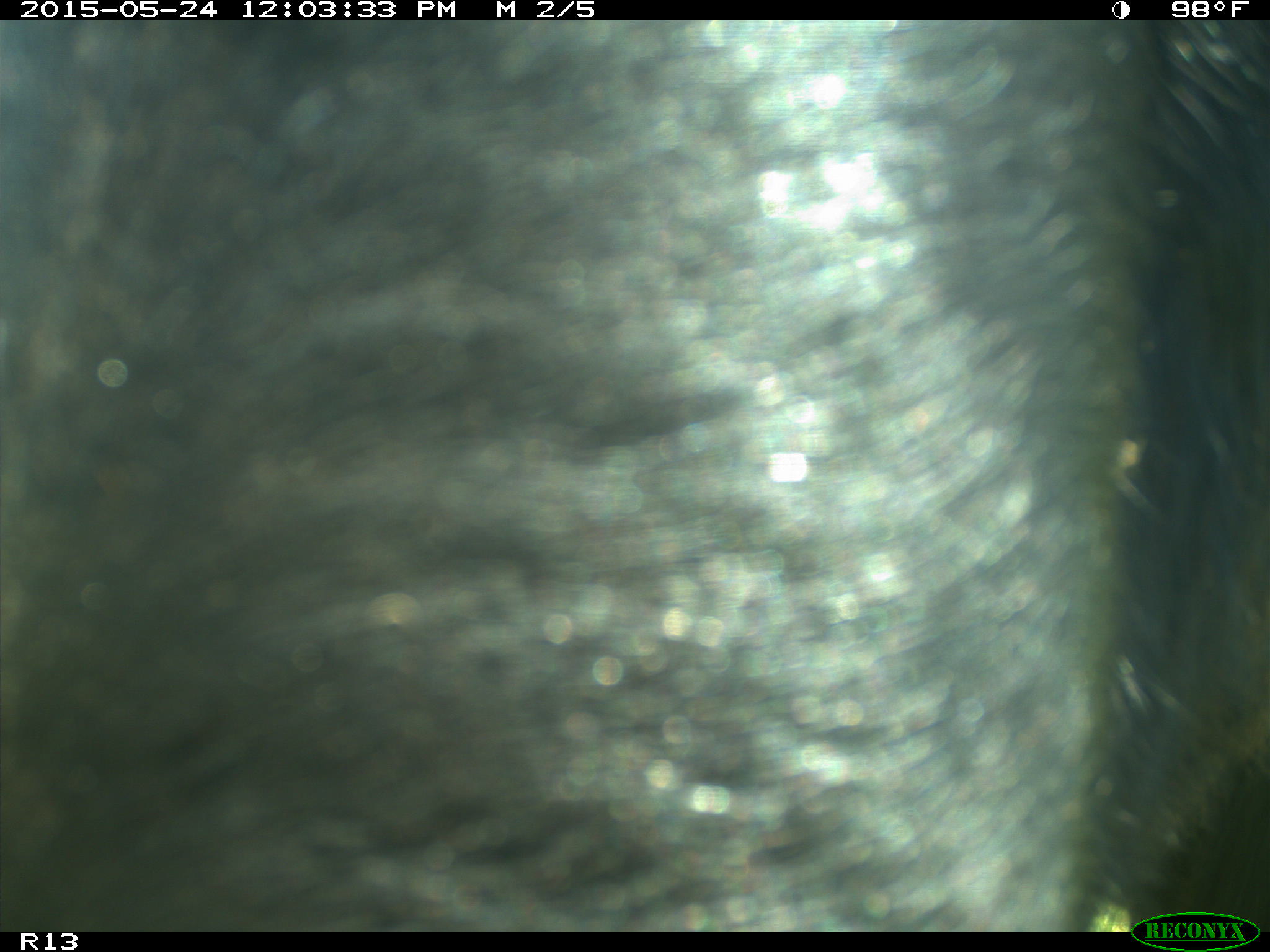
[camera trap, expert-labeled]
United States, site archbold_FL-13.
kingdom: Animalia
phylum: Chordata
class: Mammalia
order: Artiodactyla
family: Bovidae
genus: Bos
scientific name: Bos taurus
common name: domestic cow